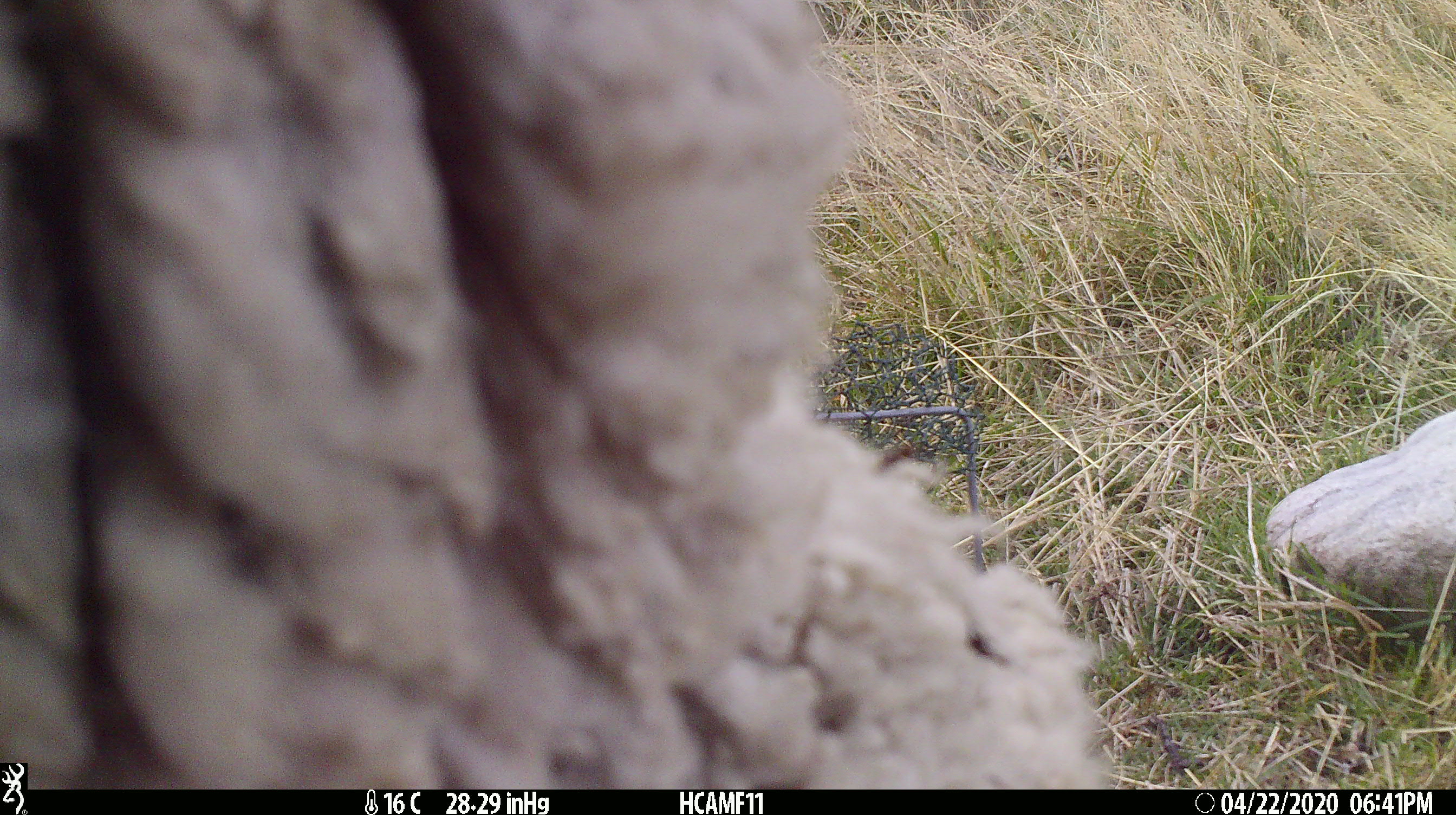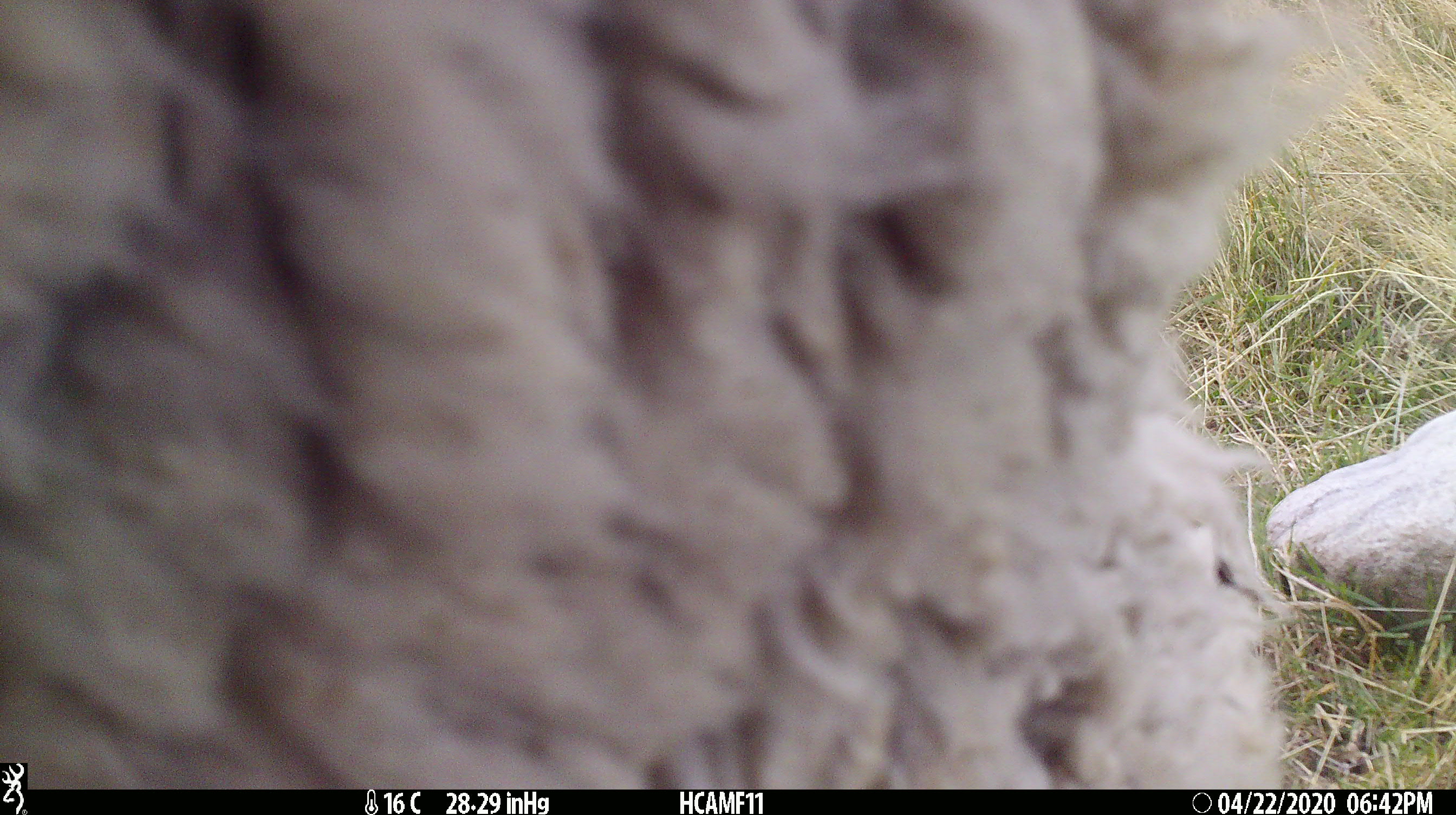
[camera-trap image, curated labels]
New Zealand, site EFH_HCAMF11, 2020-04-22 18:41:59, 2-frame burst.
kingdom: Animalia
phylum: Chordata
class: Mammalia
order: Artiodactyla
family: Bovidae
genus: Ovis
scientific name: Ovis aries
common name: domestic sheep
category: sheep